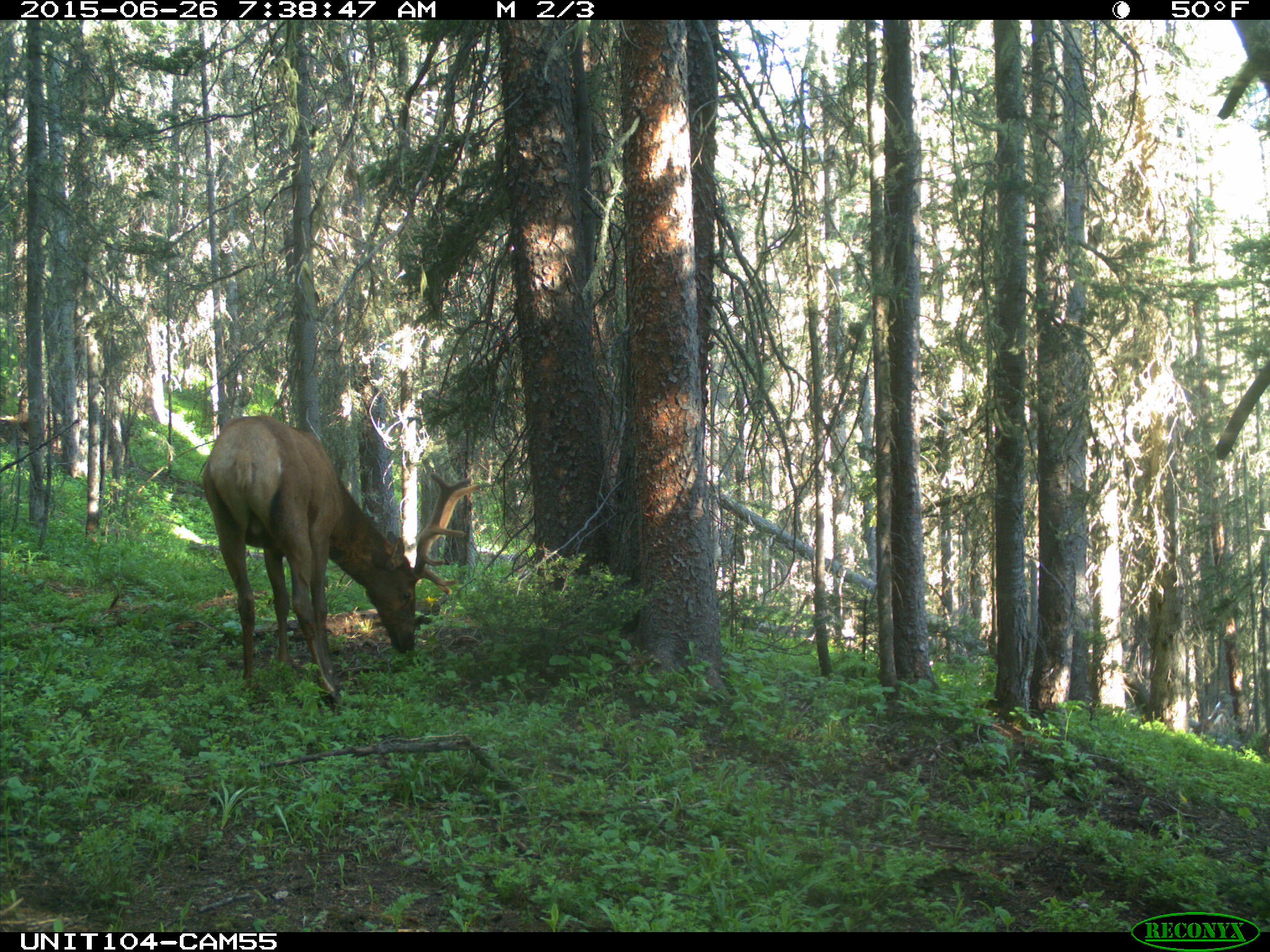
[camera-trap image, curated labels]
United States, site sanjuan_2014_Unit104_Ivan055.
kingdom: Animalia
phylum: Chordata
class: Mammalia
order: Artiodactyla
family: Cervidae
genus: Cervus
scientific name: Cervus elaphus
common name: red deer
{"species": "Cervus elaphus (red deer)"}